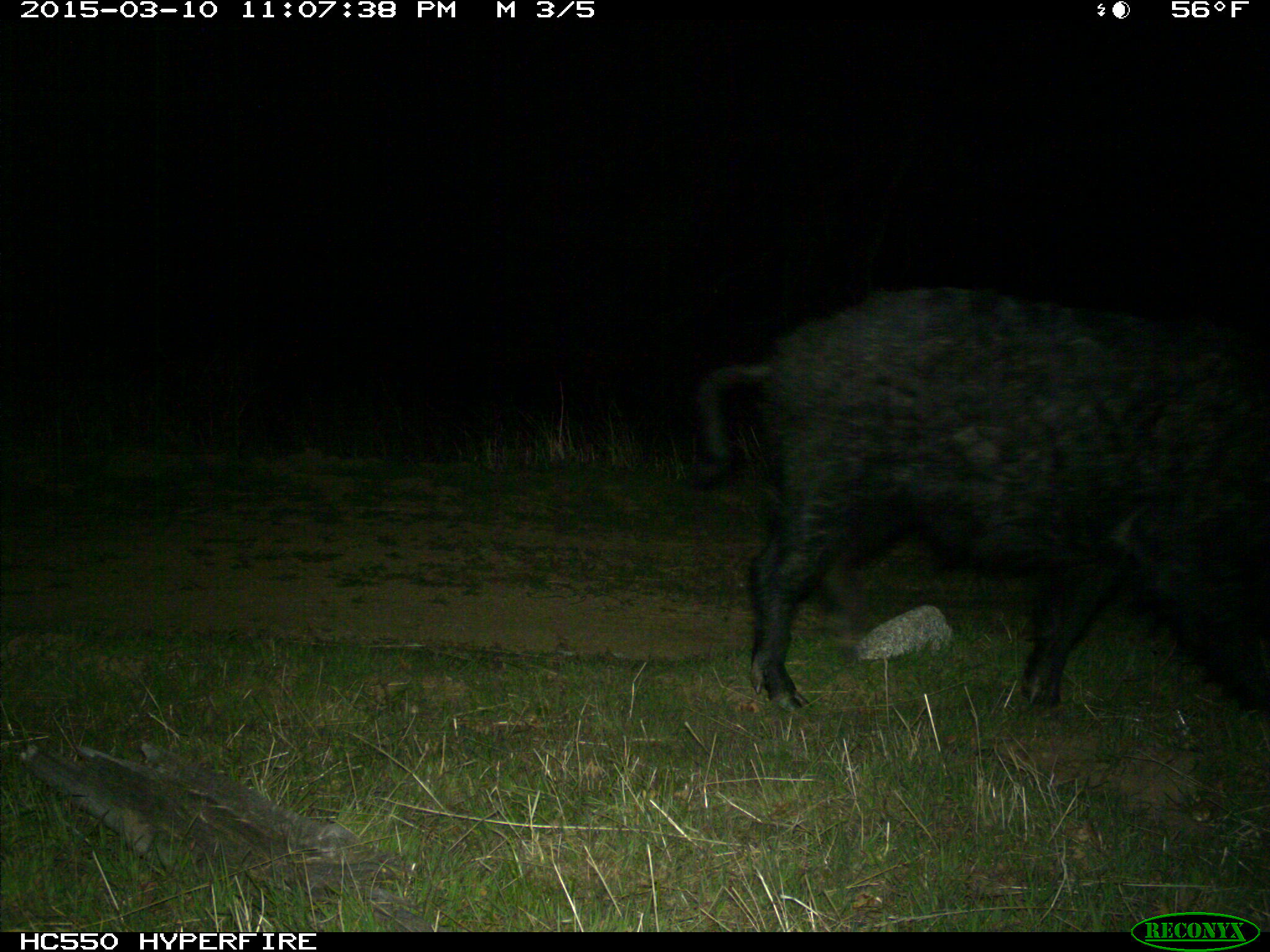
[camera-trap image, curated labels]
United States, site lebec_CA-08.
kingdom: Animalia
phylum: Chordata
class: Mammalia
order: Artiodactyla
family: Suidae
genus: Sus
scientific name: Sus scrofa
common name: wild boar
Sus scrofa (wild boar).